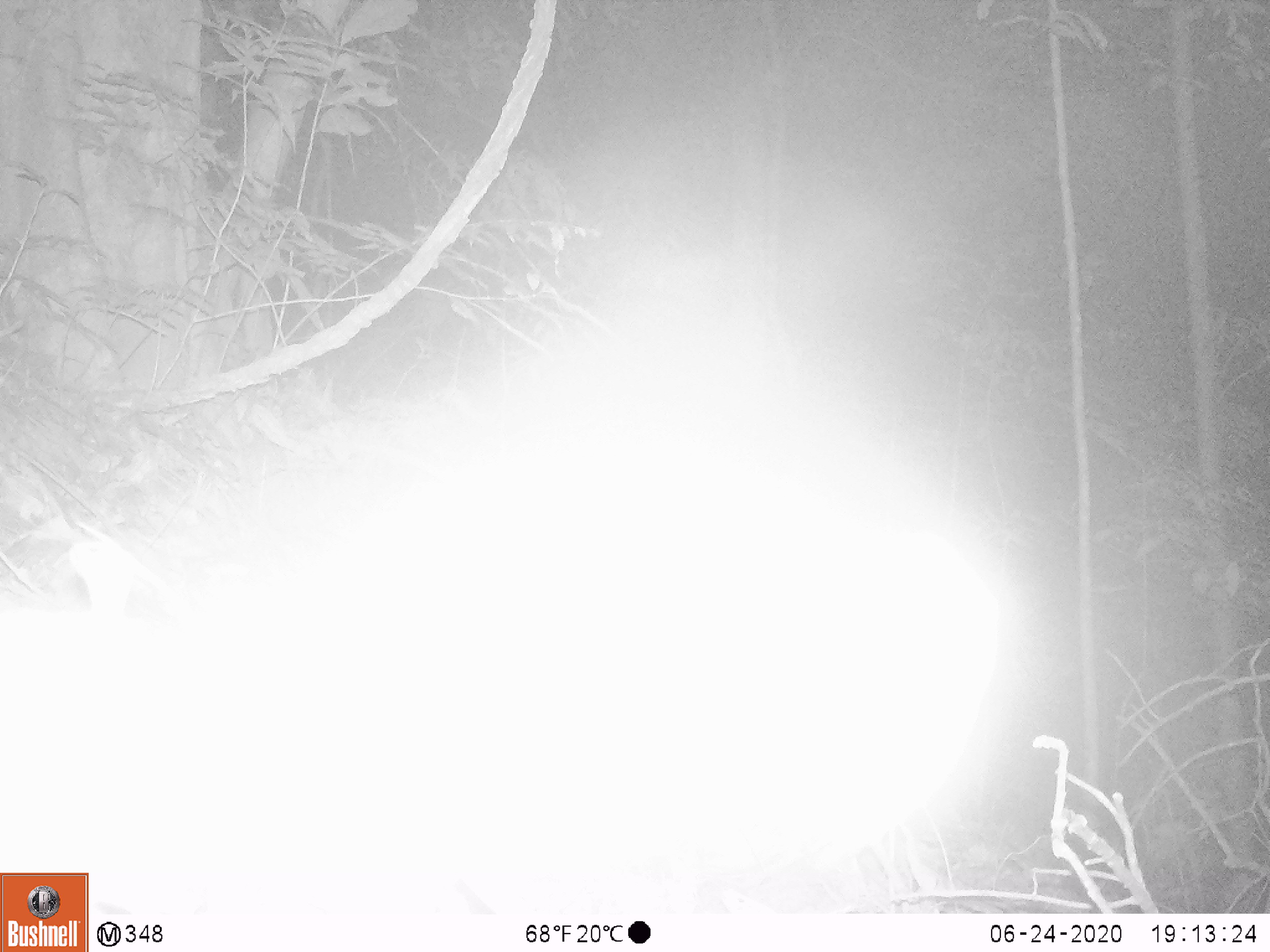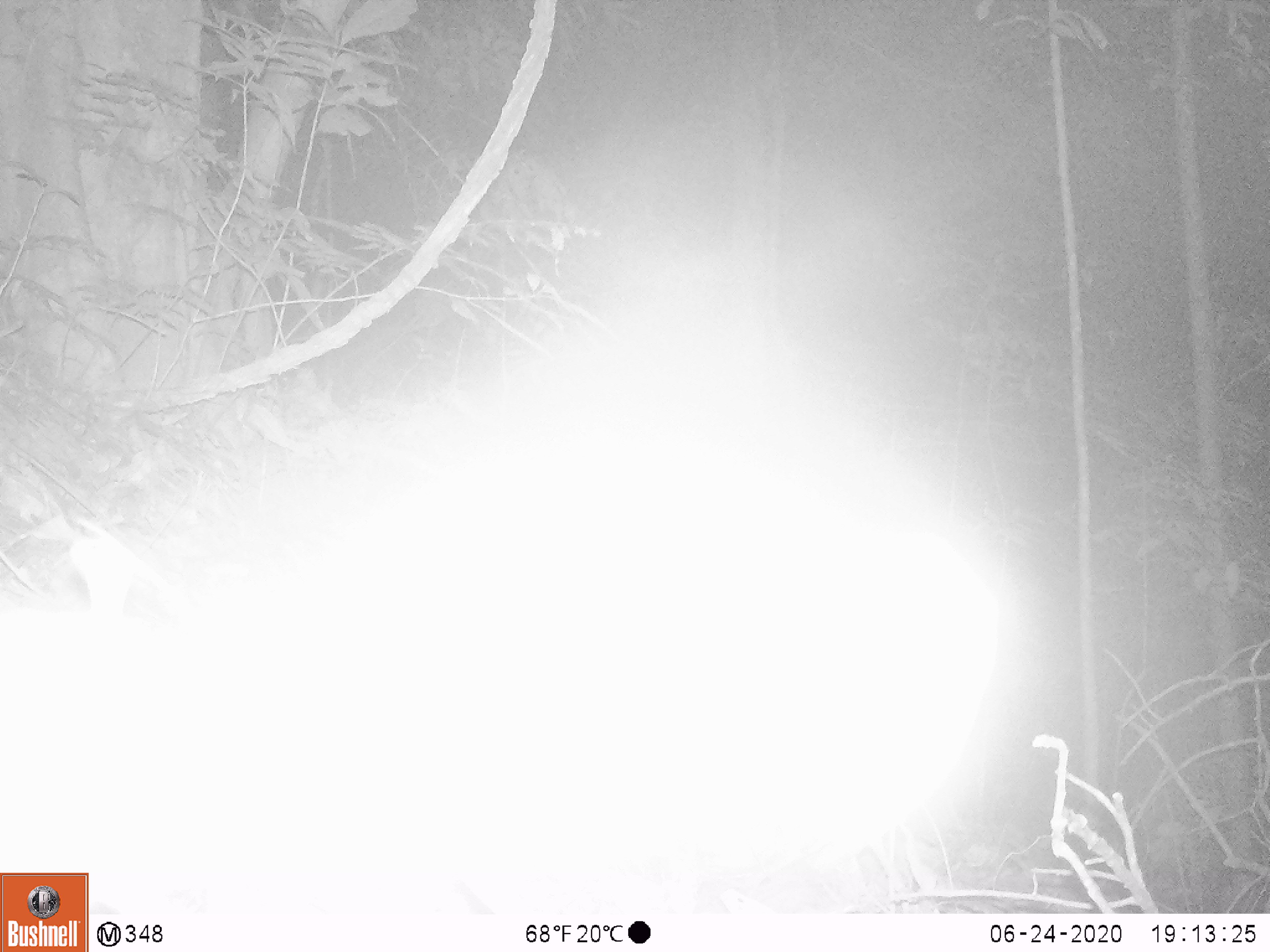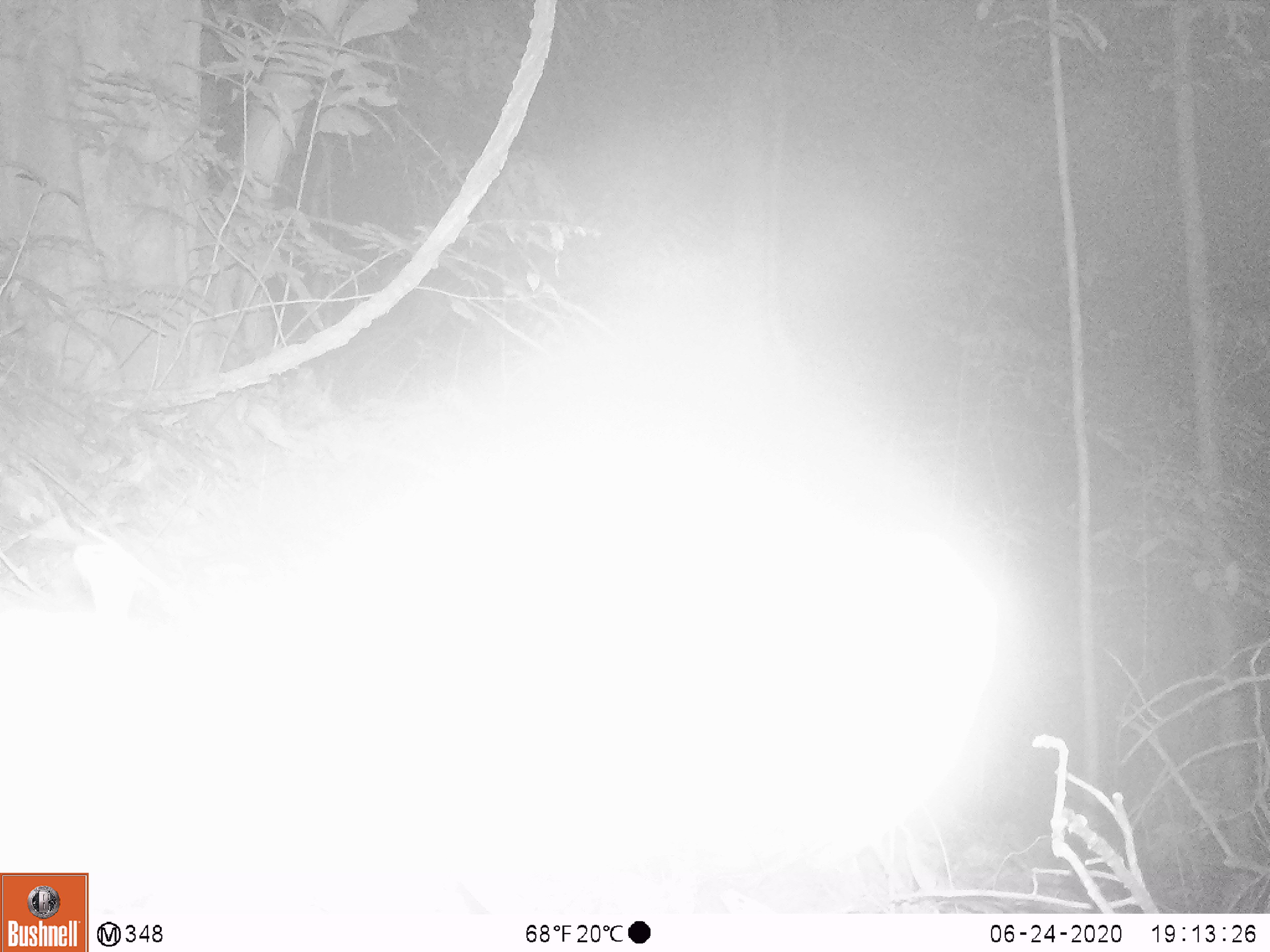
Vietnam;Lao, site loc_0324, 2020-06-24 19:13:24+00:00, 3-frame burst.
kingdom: Animalia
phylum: Chordata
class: Mammalia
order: Artiodactyla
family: Suidae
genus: Sus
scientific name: Sus scrofa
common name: eurasian wild pig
Eurasian wild pig (Sus scrofa). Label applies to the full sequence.